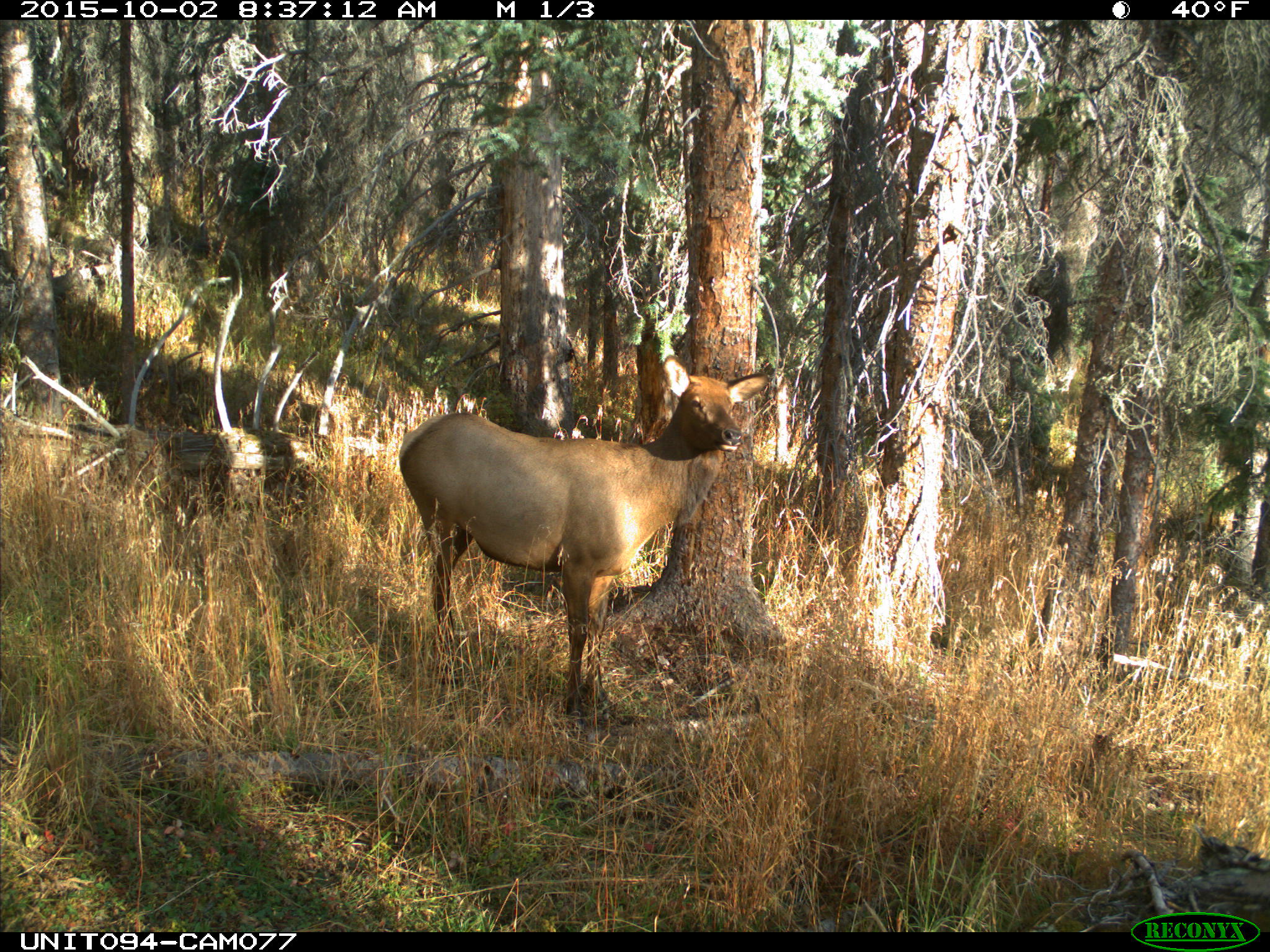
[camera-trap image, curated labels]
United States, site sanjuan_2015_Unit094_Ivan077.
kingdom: Animalia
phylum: Chordata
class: Mammalia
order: Artiodactyla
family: Cervidae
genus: Cervus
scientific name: Cervus elaphus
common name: red deer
Cervus elaphus (red deer).